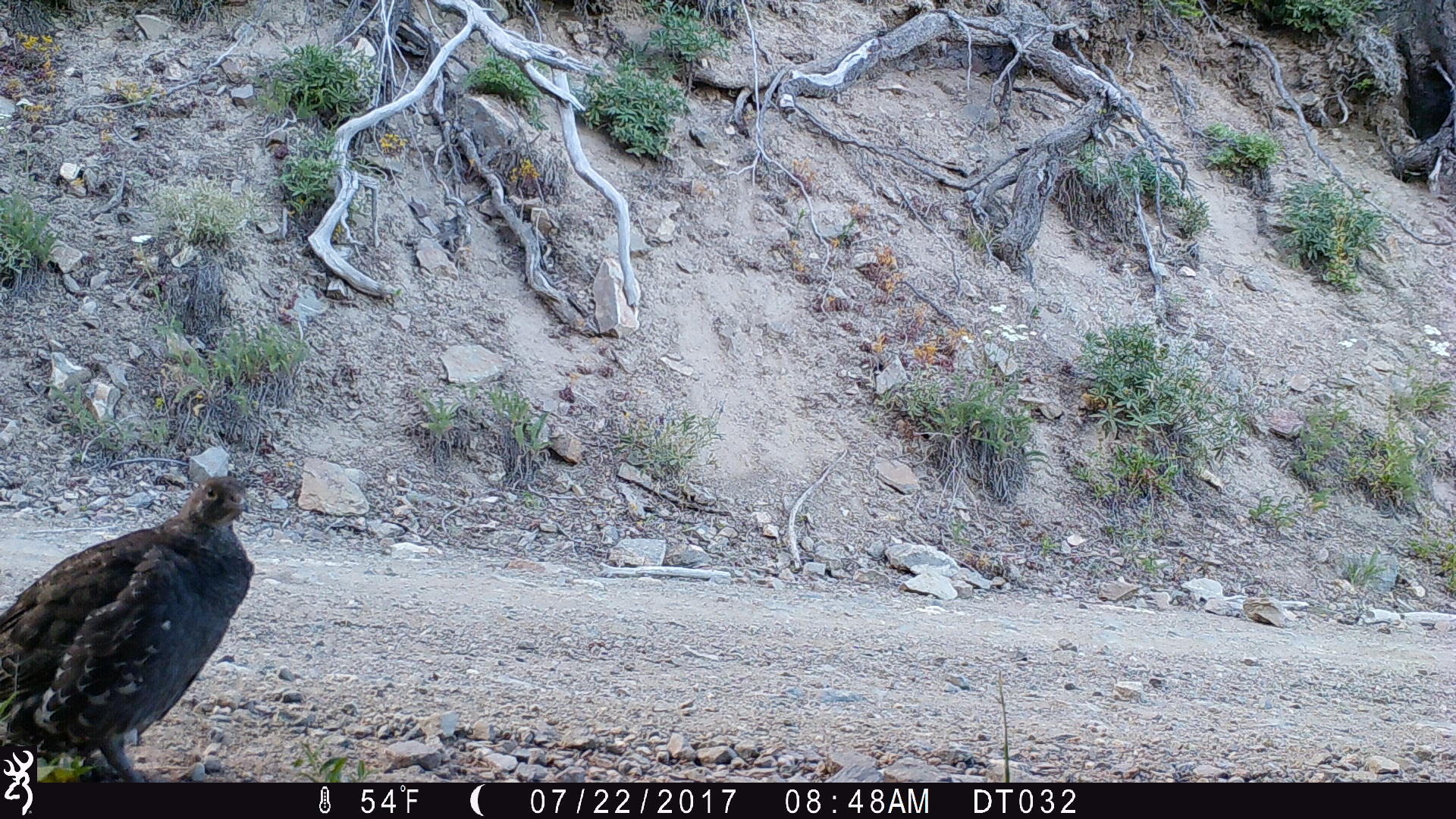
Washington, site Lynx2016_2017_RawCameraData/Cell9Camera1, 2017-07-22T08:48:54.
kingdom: Animalia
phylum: Chordata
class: Aves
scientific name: Aves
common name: birds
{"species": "Aves (birds)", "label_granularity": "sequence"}